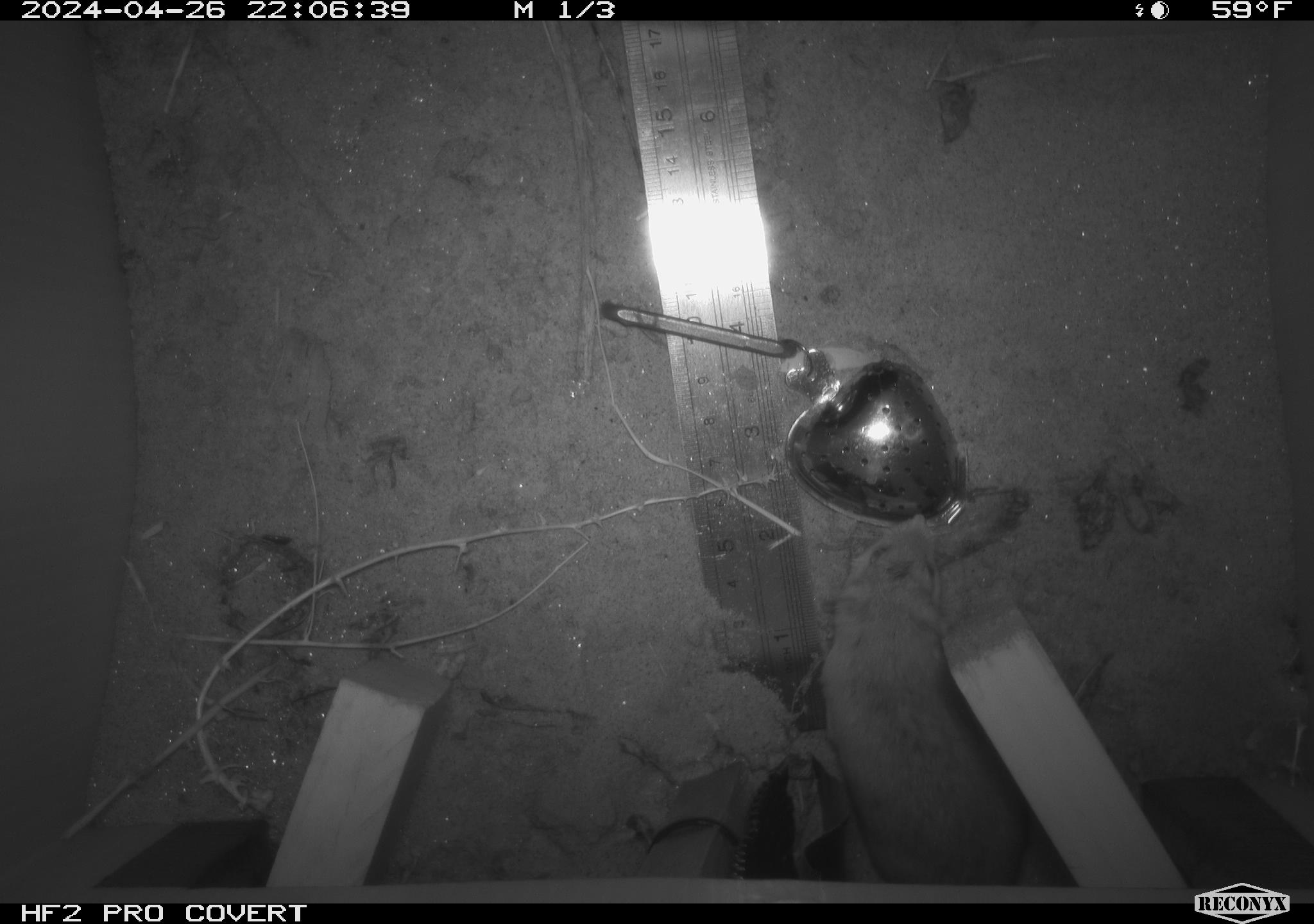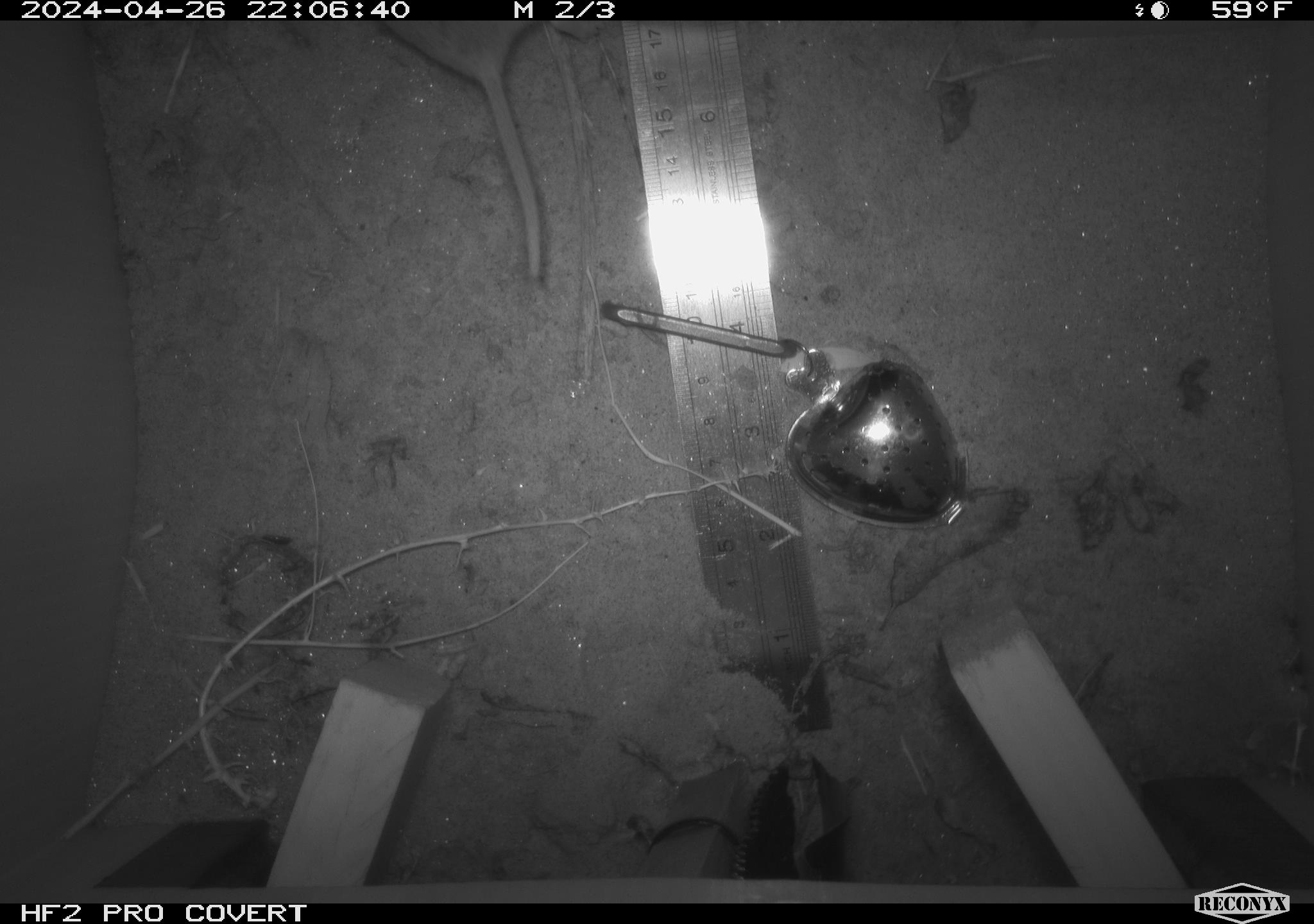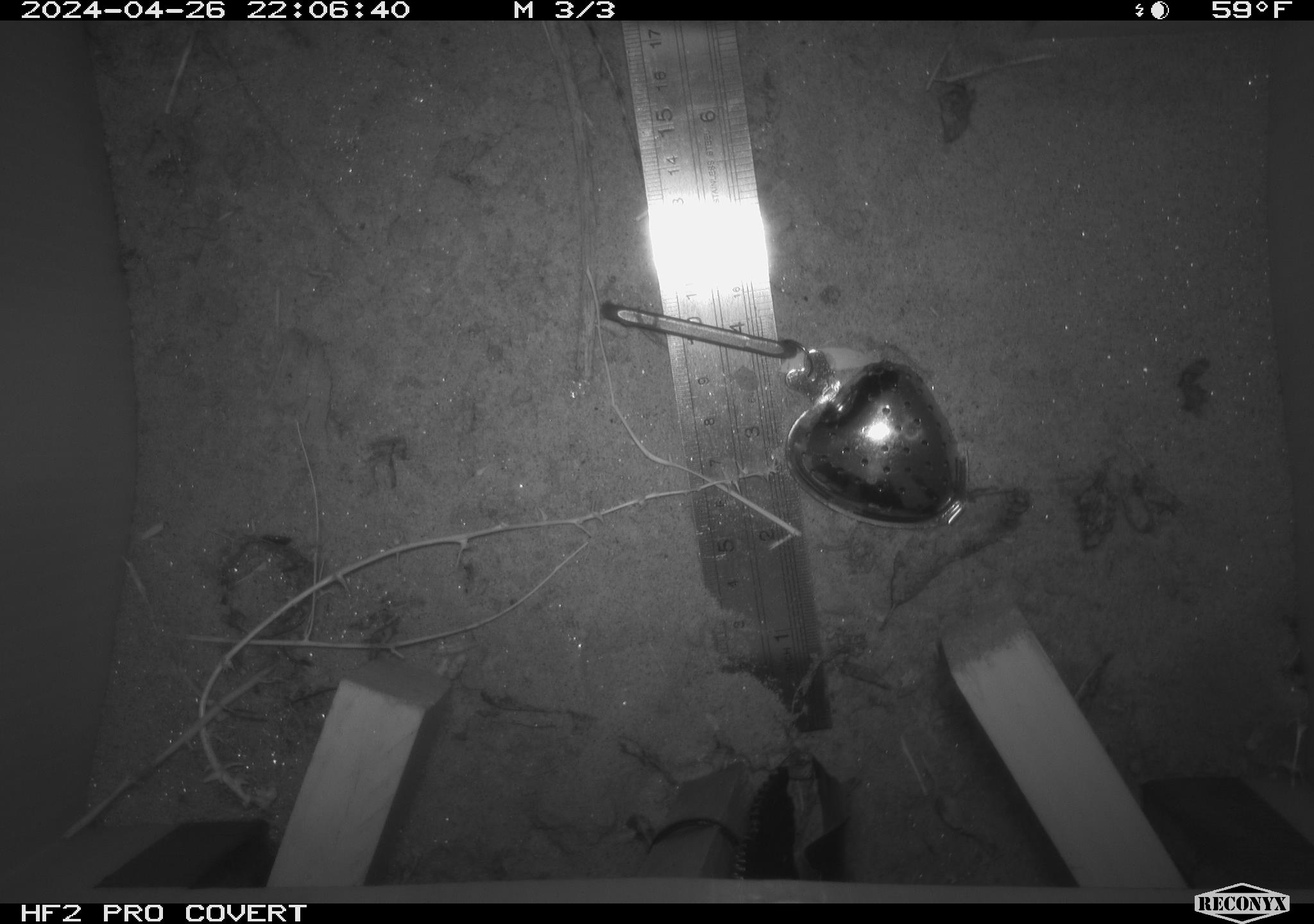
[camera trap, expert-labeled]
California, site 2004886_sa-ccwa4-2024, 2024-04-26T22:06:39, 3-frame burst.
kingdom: Animalia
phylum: Chordata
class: Mammalia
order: Rodentia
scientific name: Rodentia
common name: woodrat or rat or mouse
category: woodrat or rat or mouse species